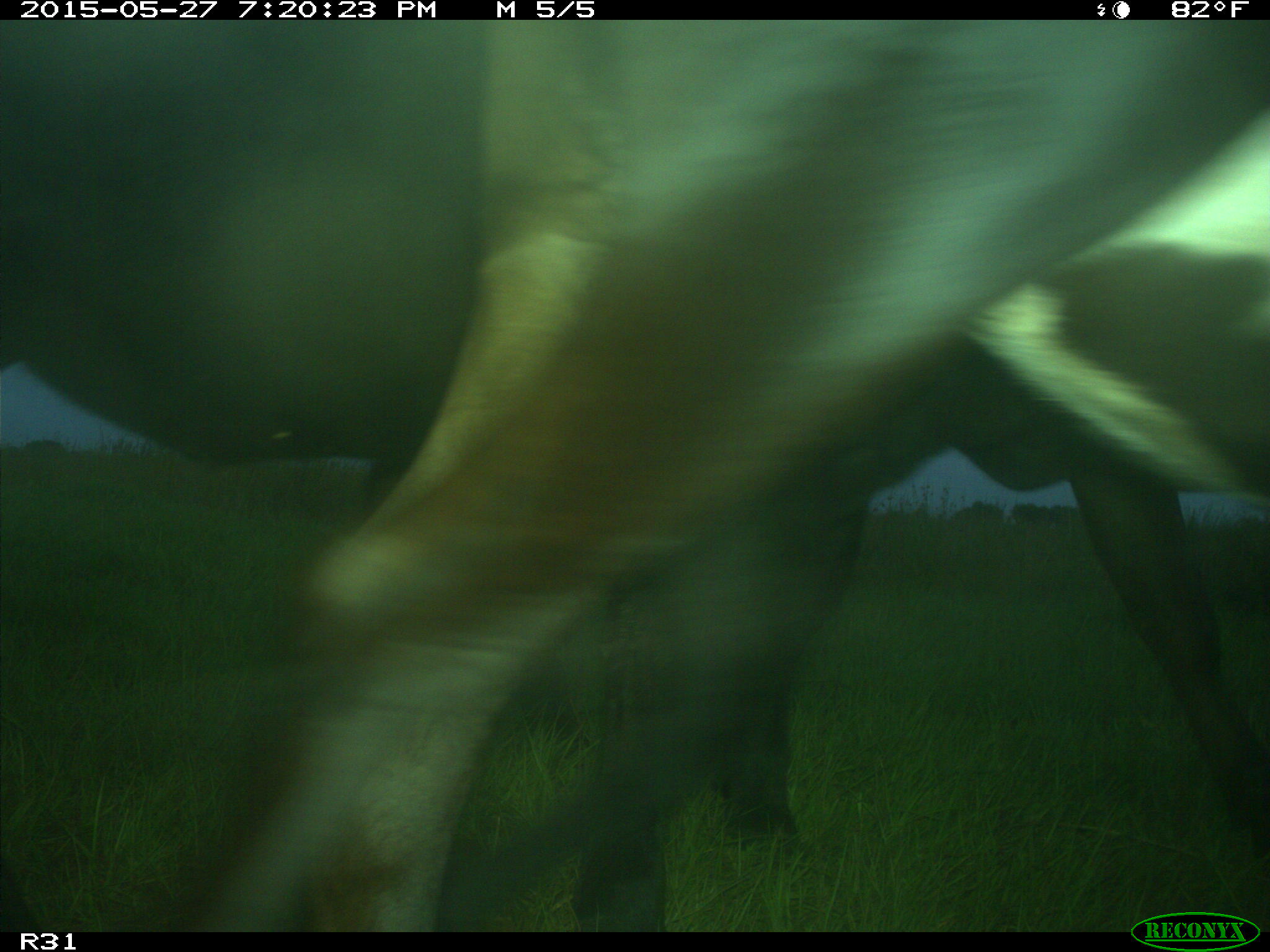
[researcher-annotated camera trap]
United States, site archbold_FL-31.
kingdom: Animalia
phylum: Chordata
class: Mammalia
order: Artiodactyla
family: Bovidae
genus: Bos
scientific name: Bos taurus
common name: domestic cow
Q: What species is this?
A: Bos taurus (domestic cow).